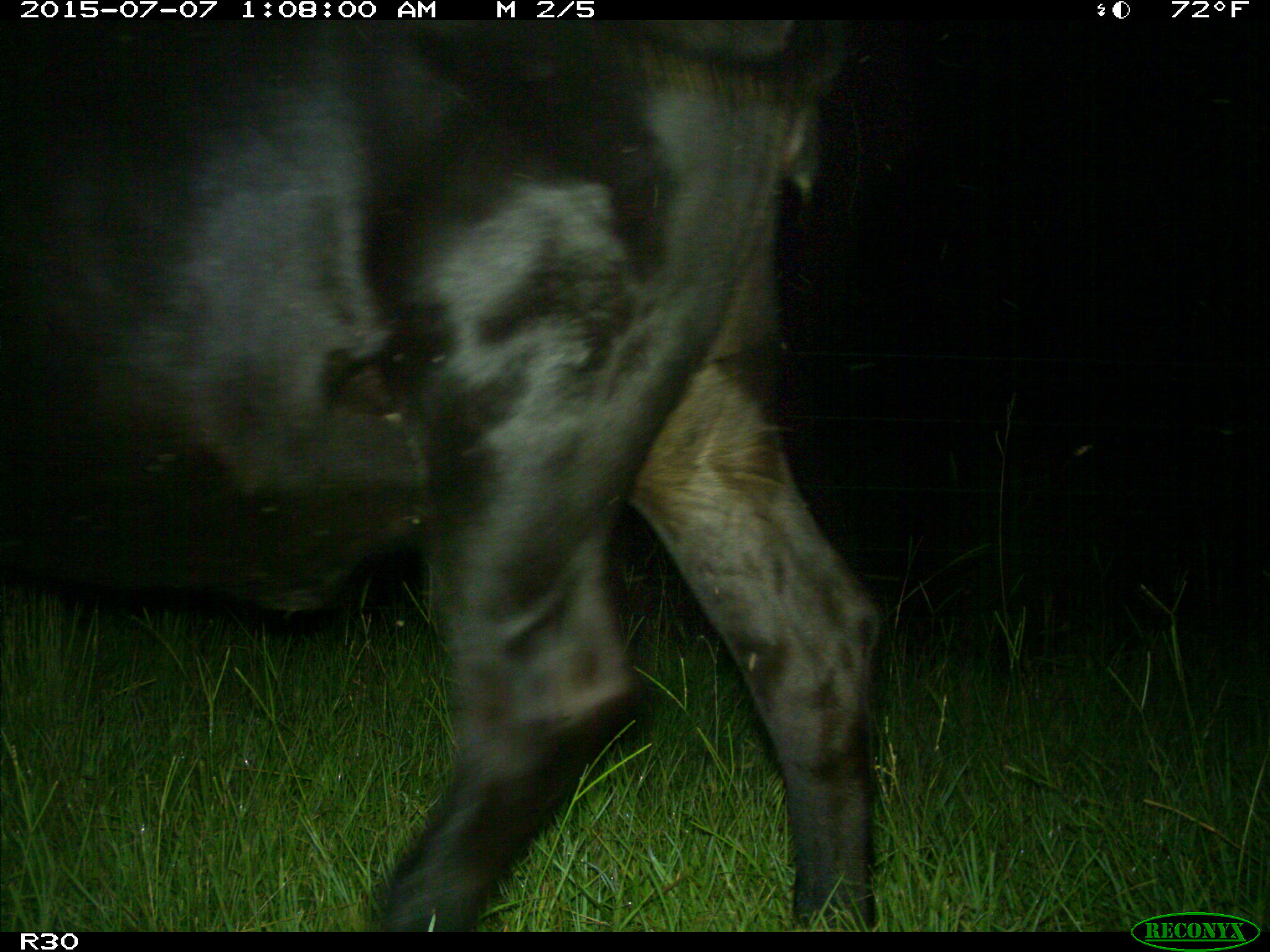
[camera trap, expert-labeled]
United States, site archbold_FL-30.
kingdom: Animalia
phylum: Chordata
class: Mammalia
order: Artiodactyla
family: Bovidae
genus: Bos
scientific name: Bos taurus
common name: domestic cow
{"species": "Bos taurus (domestic cow)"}